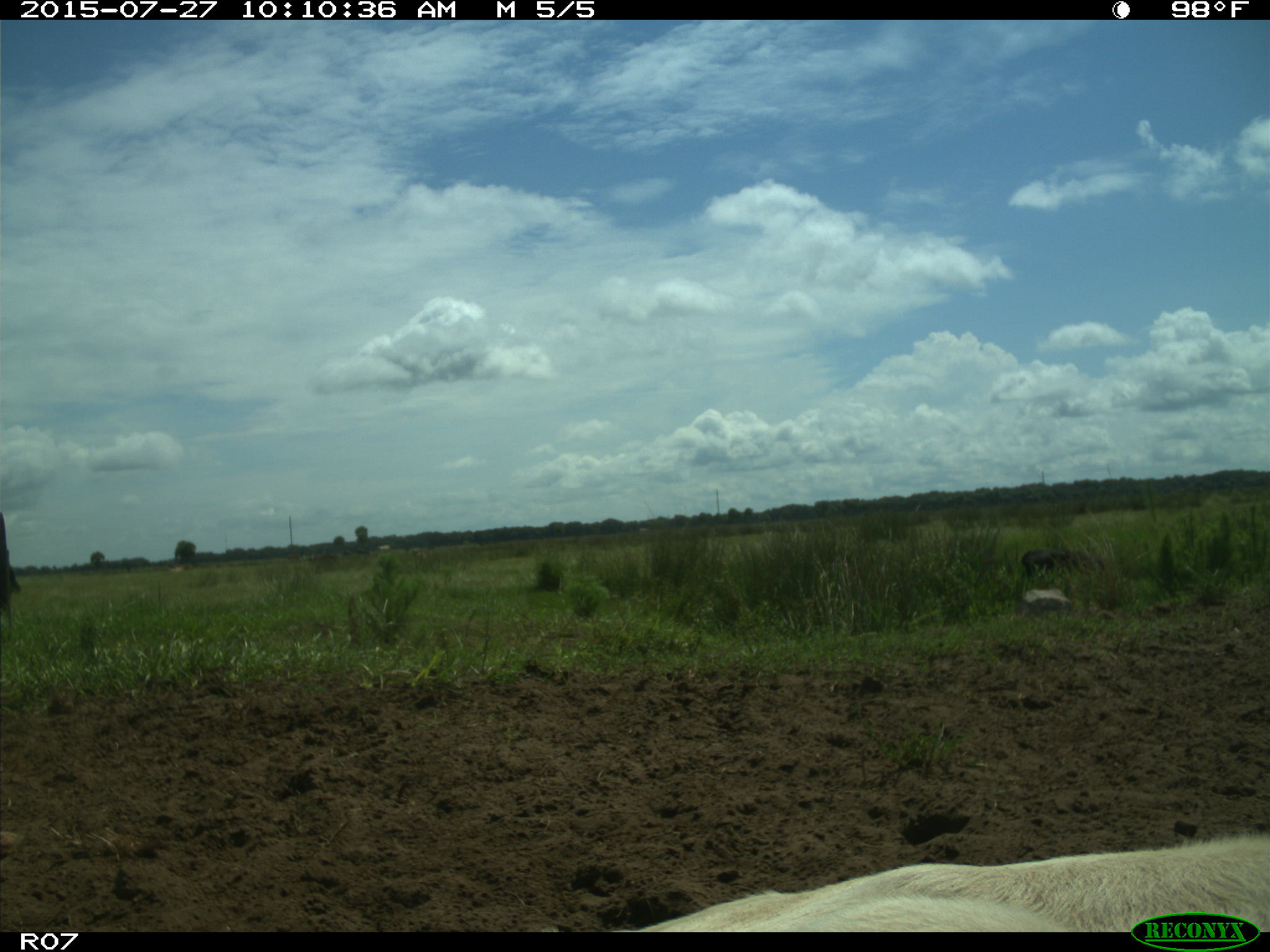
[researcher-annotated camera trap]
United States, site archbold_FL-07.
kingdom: Animalia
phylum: Chordata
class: Mammalia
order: Artiodactyla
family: Bovidae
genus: Bos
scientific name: Bos taurus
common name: domestic cow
Bos taurus (domestic cow).